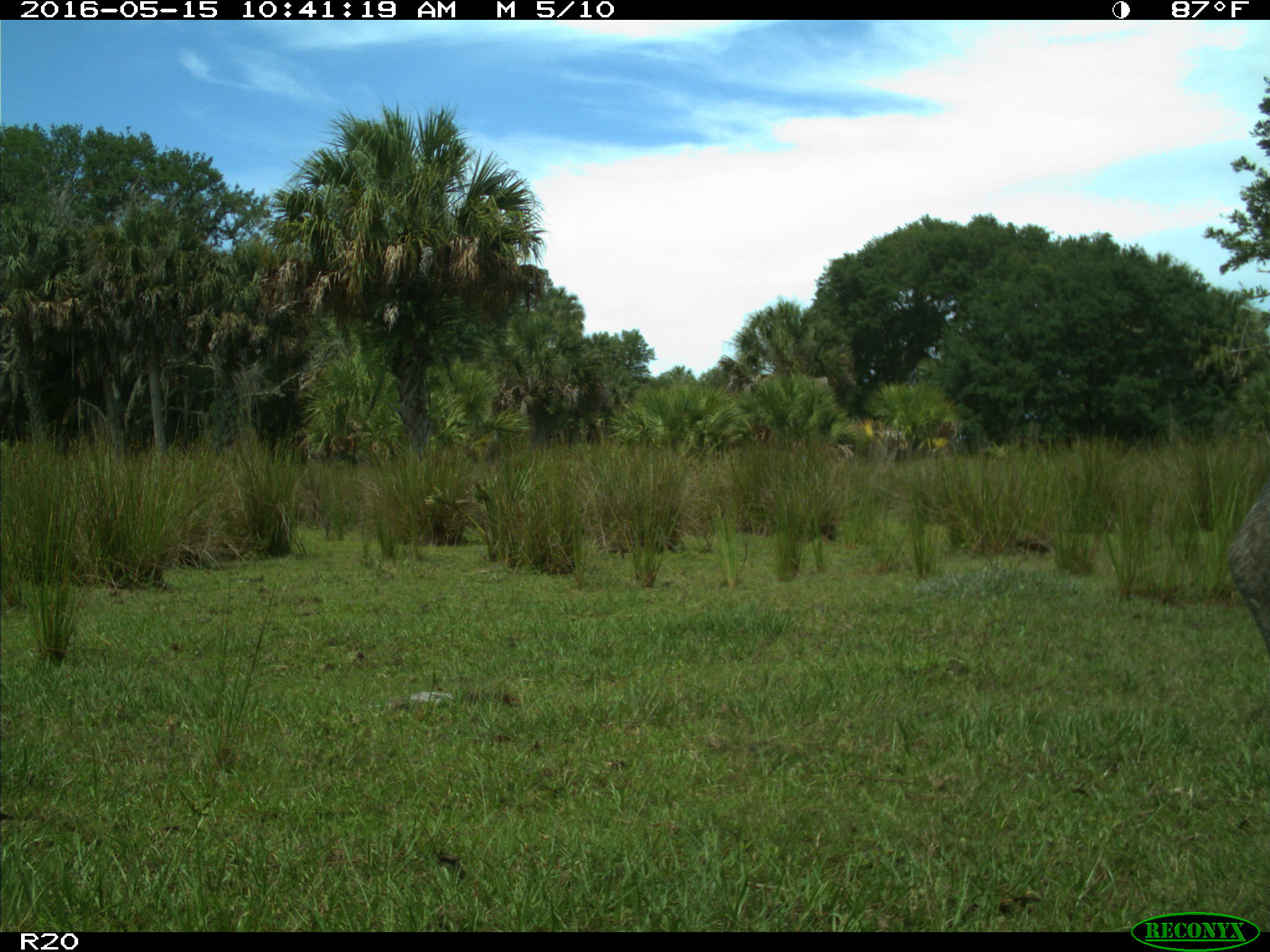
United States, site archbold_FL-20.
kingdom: Animalia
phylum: Chordata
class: Aves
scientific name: Aves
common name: birds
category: unidentified bird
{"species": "unidentified bird (birds) (Aves)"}